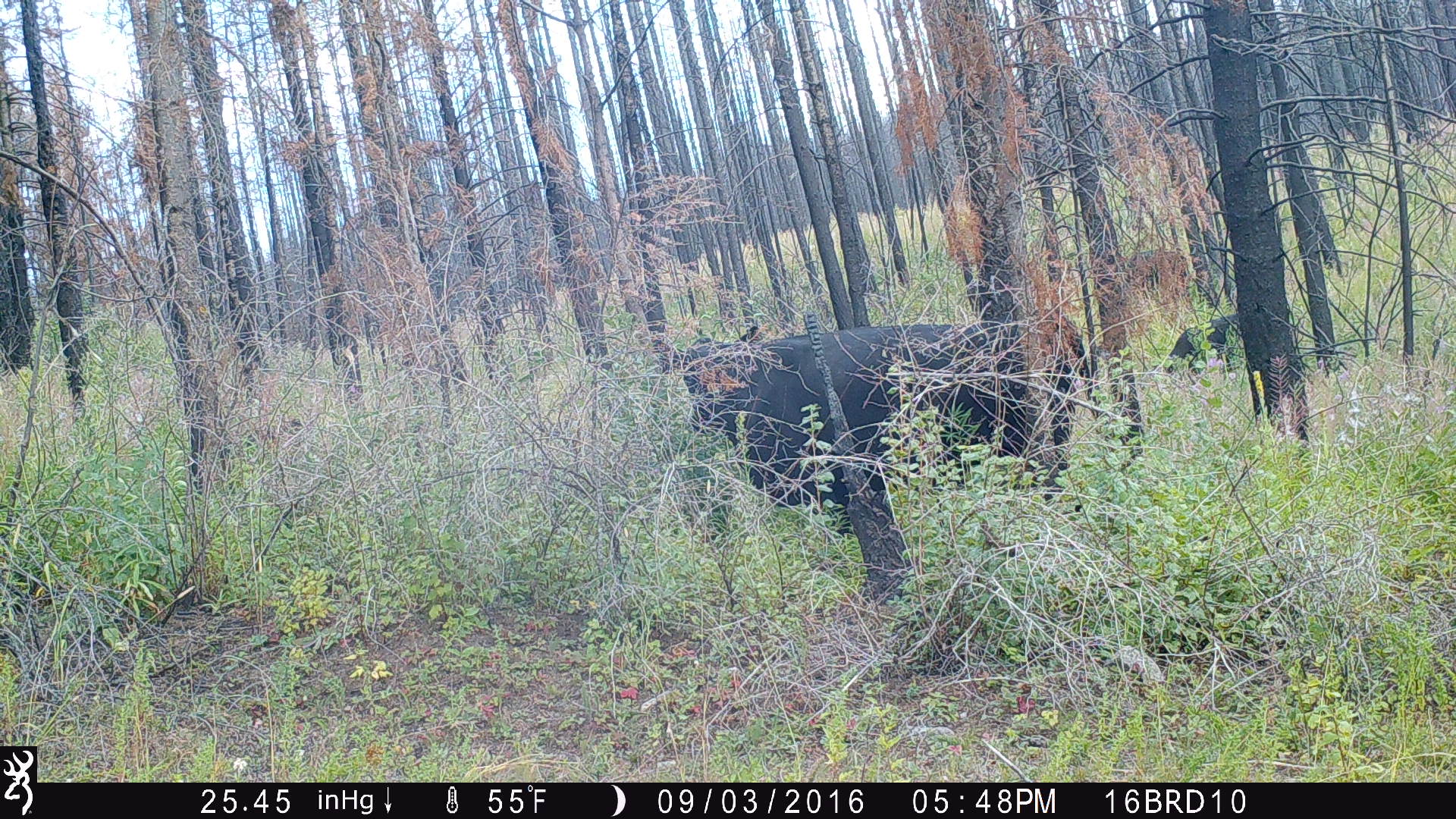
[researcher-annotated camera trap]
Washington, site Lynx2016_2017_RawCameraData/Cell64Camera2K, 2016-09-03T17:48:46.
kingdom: Animalia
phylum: Chordata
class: Mammalia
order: Artiodactyla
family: Bovidae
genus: Bos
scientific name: Bos taurus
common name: domestic cattle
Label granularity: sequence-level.